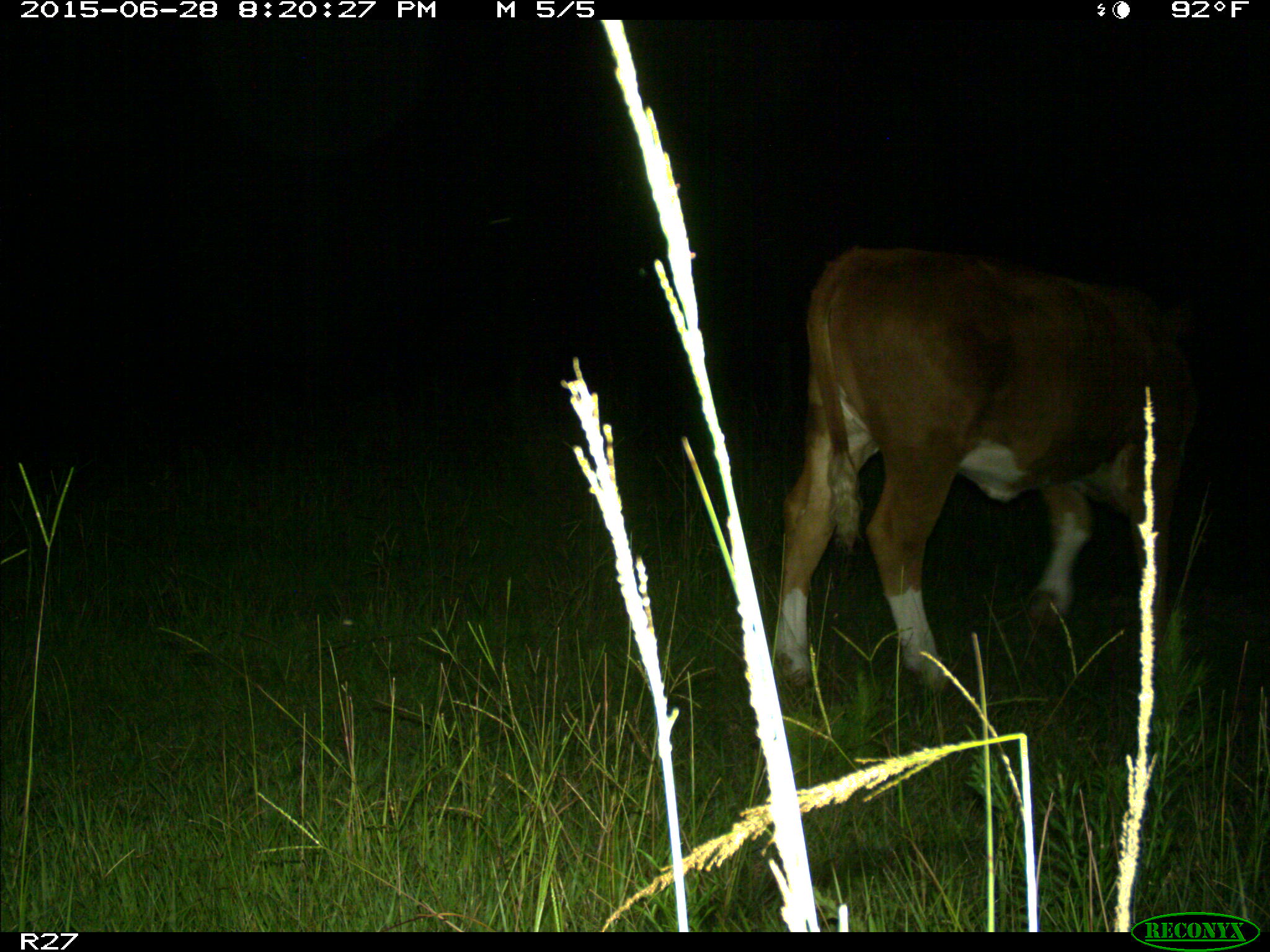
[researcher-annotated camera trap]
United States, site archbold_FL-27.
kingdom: Animalia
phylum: Chordata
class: Mammalia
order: Artiodactyla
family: Bovidae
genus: Bos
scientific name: Bos taurus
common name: domestic cow